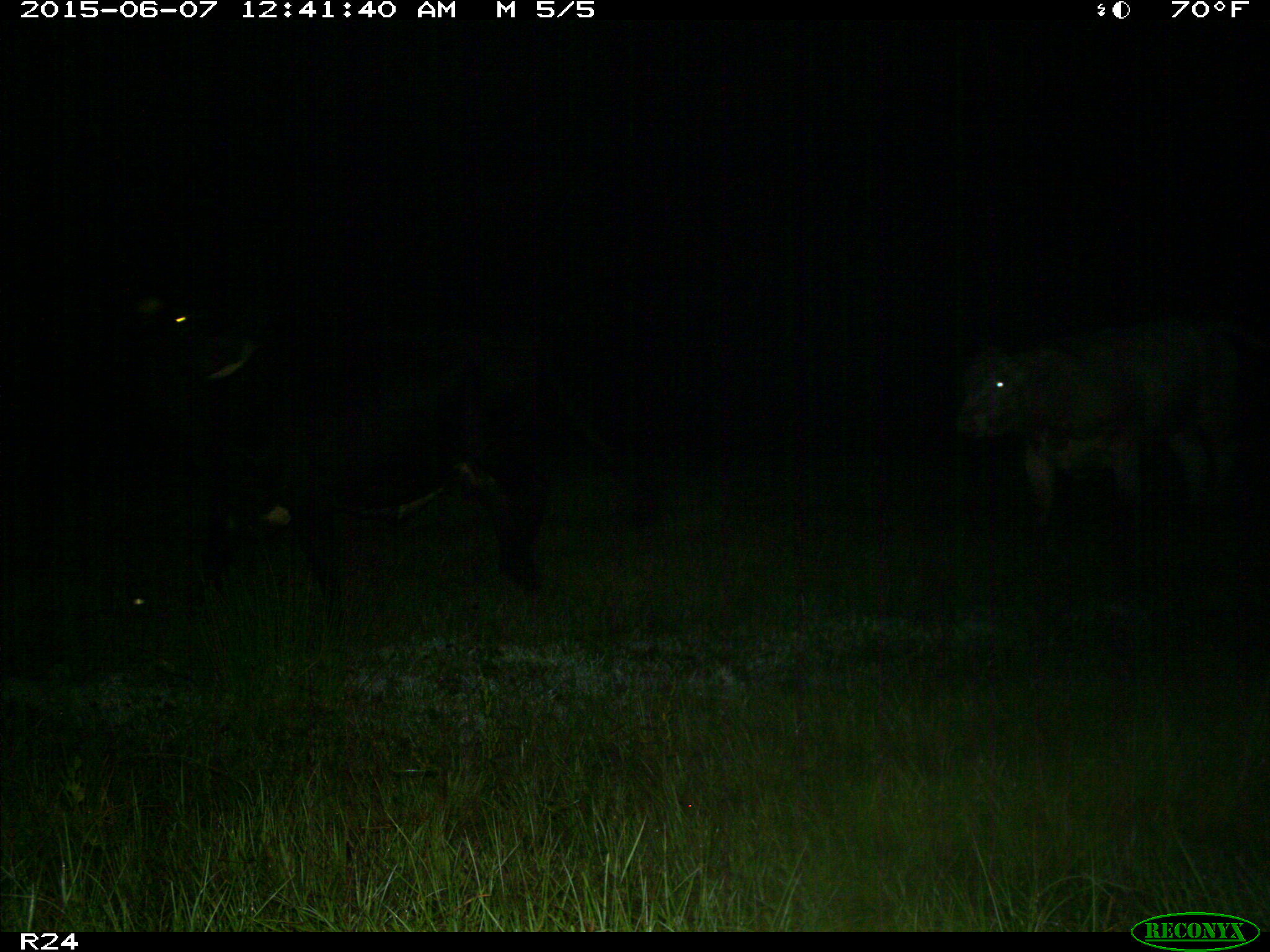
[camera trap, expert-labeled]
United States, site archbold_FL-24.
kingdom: Animalia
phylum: Chordata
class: Mammalia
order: Artiodactyla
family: Bovidae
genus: Bos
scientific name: Bos taurus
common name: domestic cow